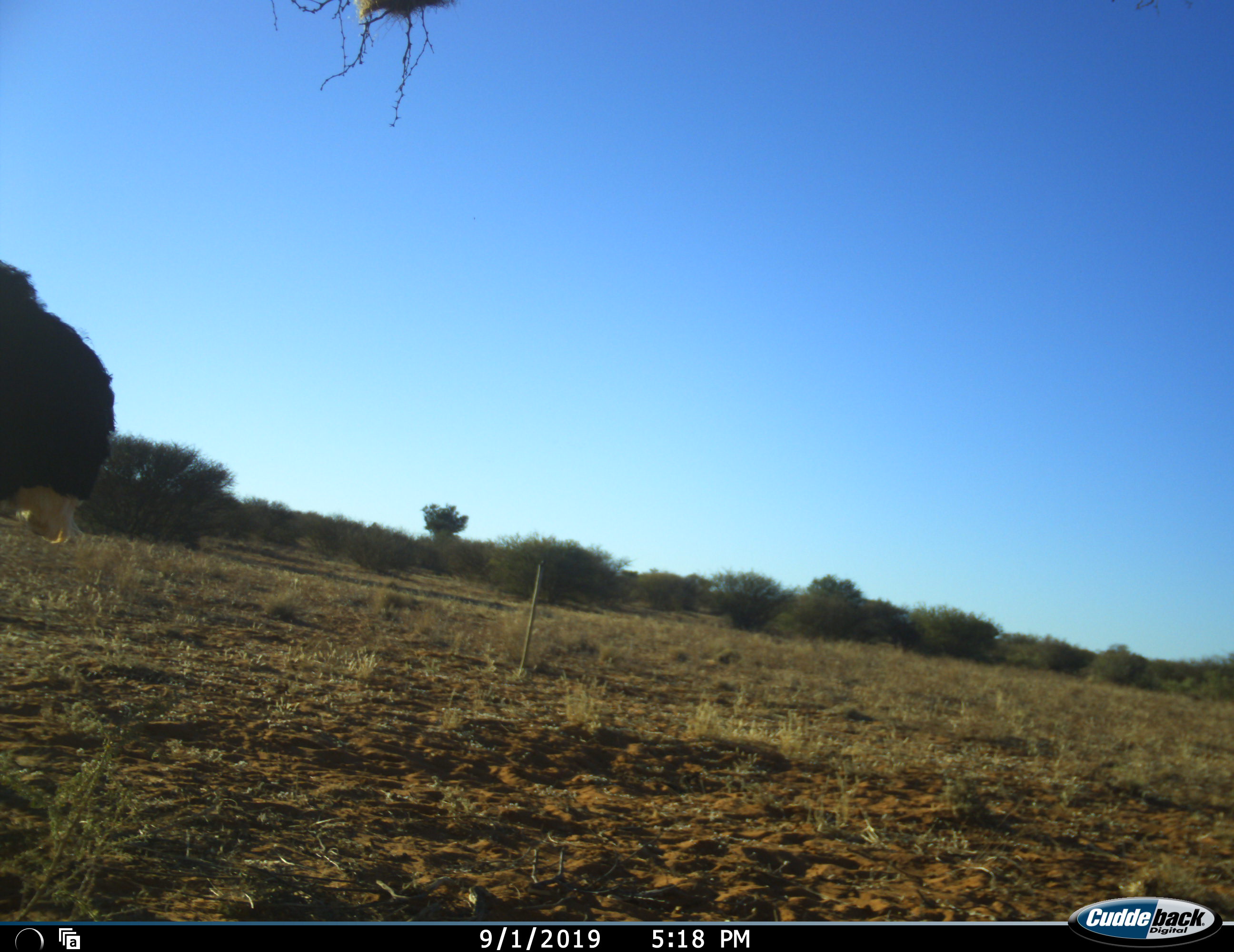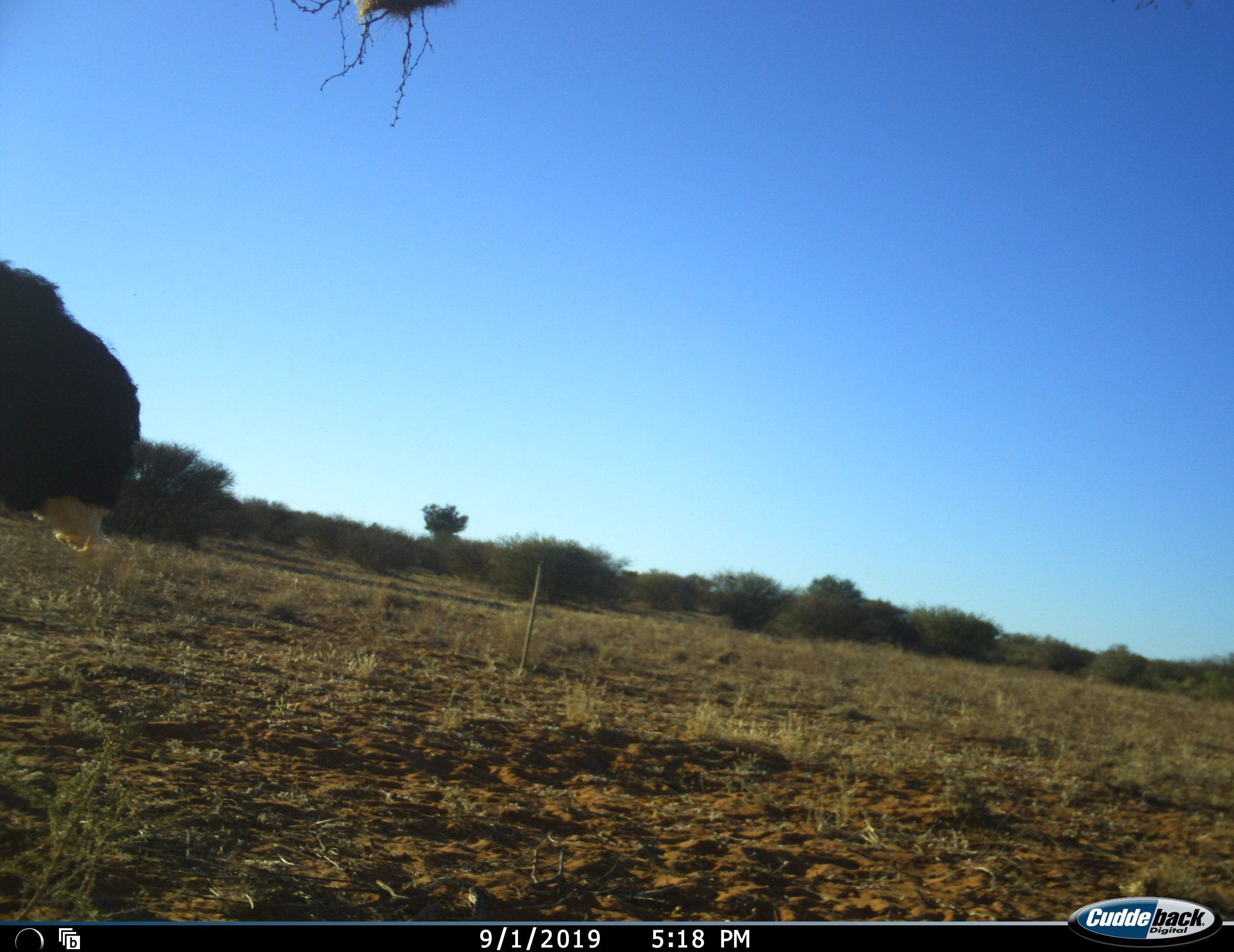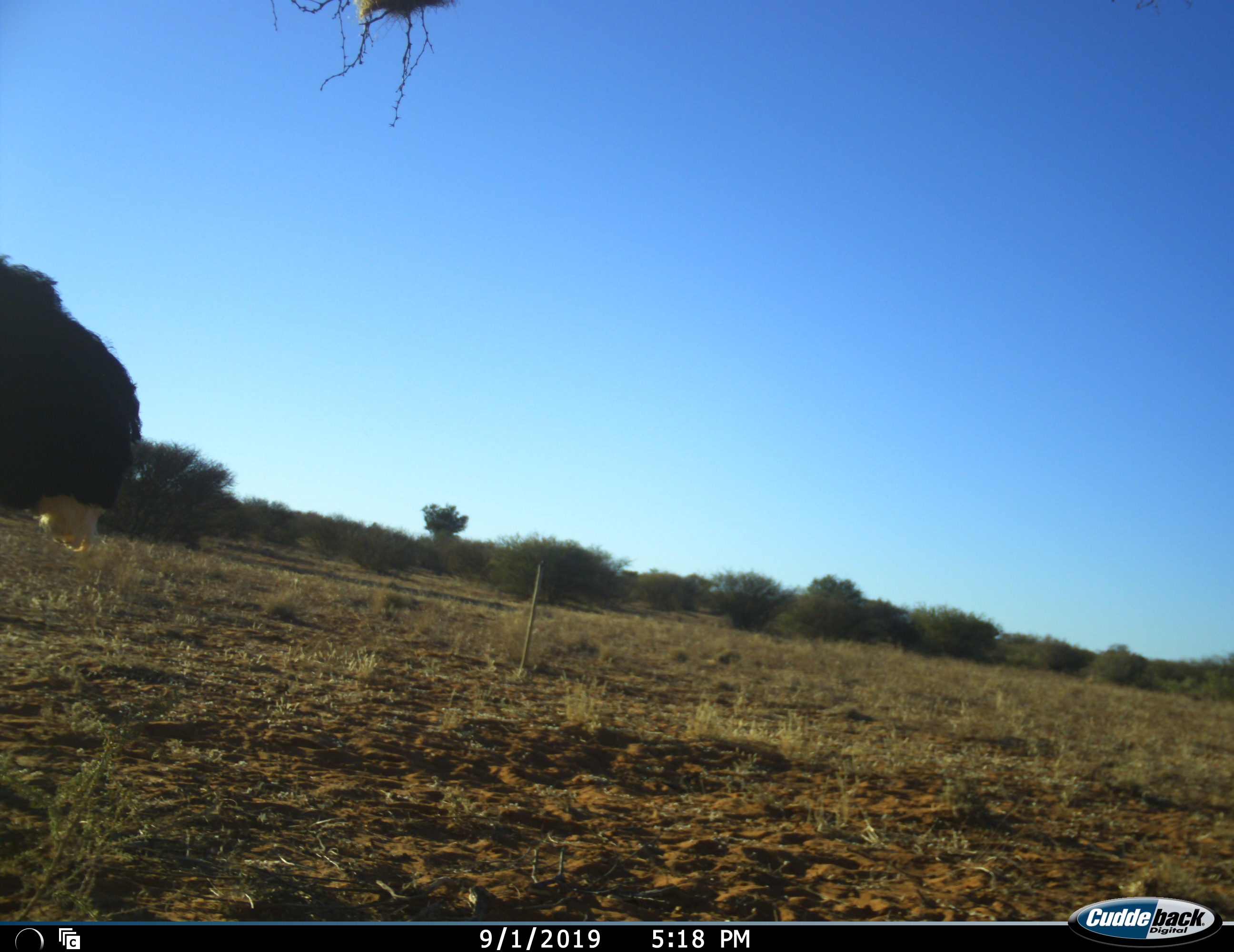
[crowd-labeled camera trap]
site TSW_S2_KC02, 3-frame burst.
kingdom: Animalia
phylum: Chordata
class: Aves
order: Struthioniformes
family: Struthionidae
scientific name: Struthionidae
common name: ostrich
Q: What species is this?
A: Ostrich (Struthionidae).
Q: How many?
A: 1.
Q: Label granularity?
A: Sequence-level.